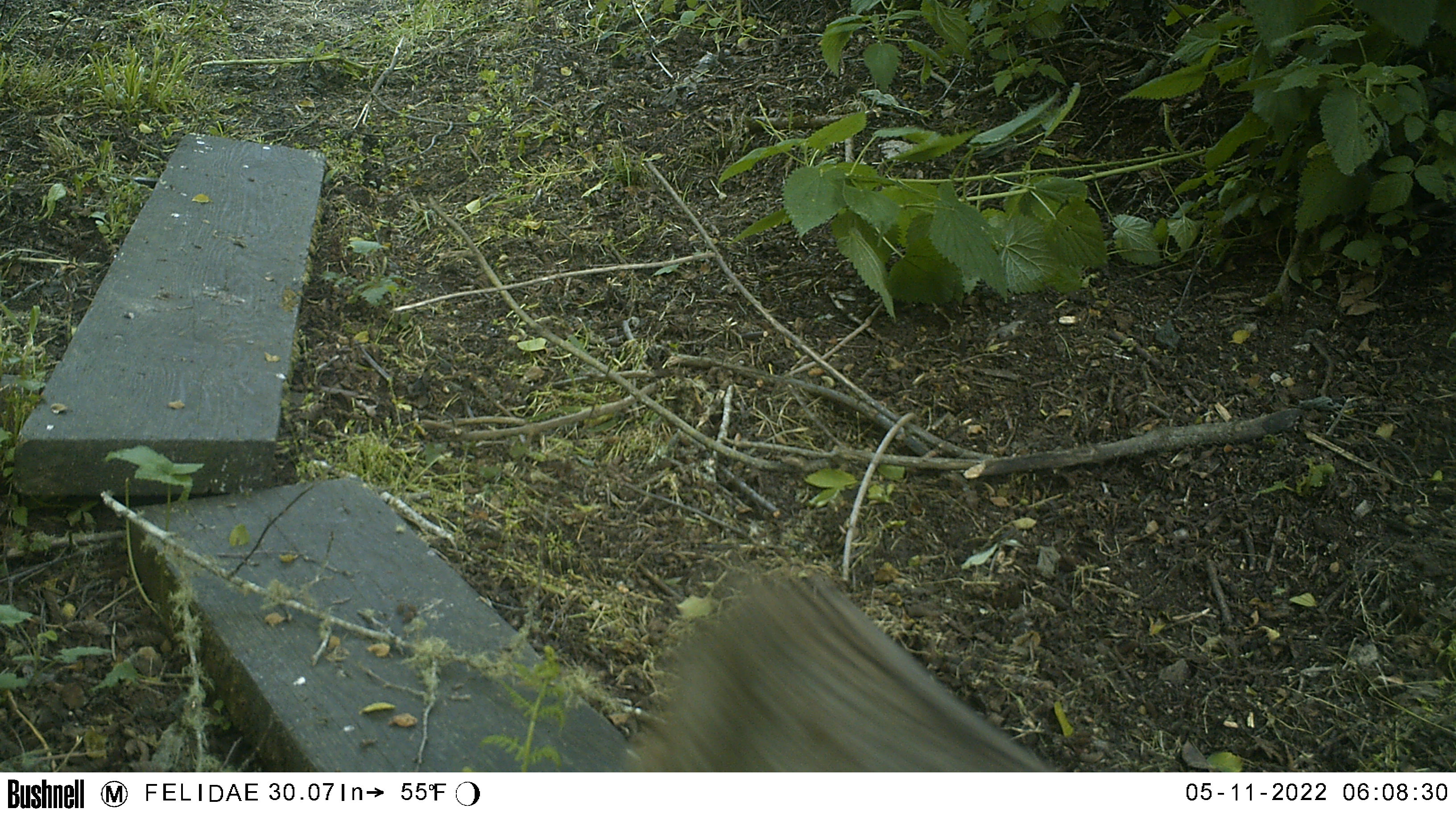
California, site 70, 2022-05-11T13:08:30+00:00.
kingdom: Animalia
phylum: Chordata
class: Mammalia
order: Carnivora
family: Felidae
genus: Lynx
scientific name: Lynx rufus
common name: bobcat